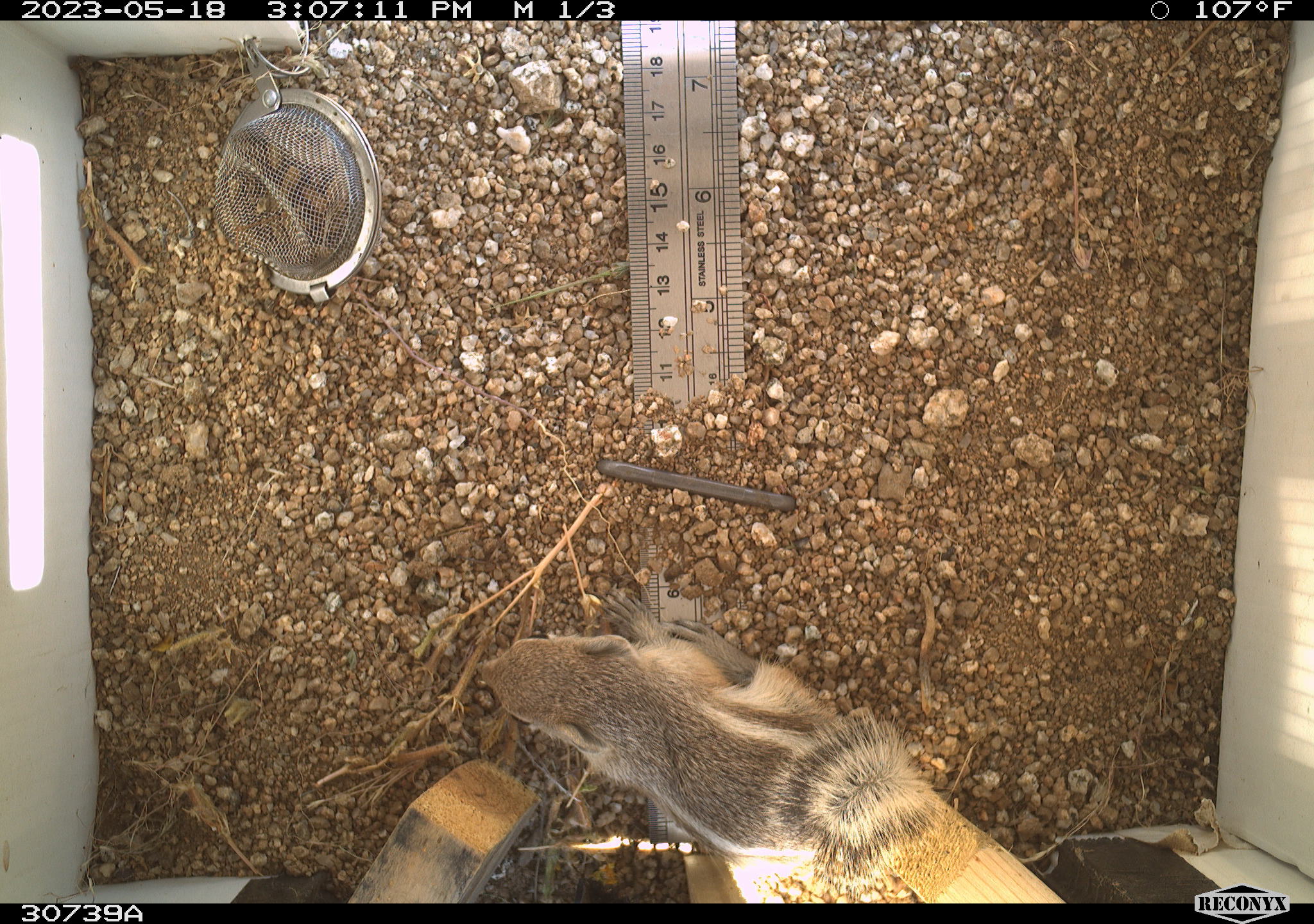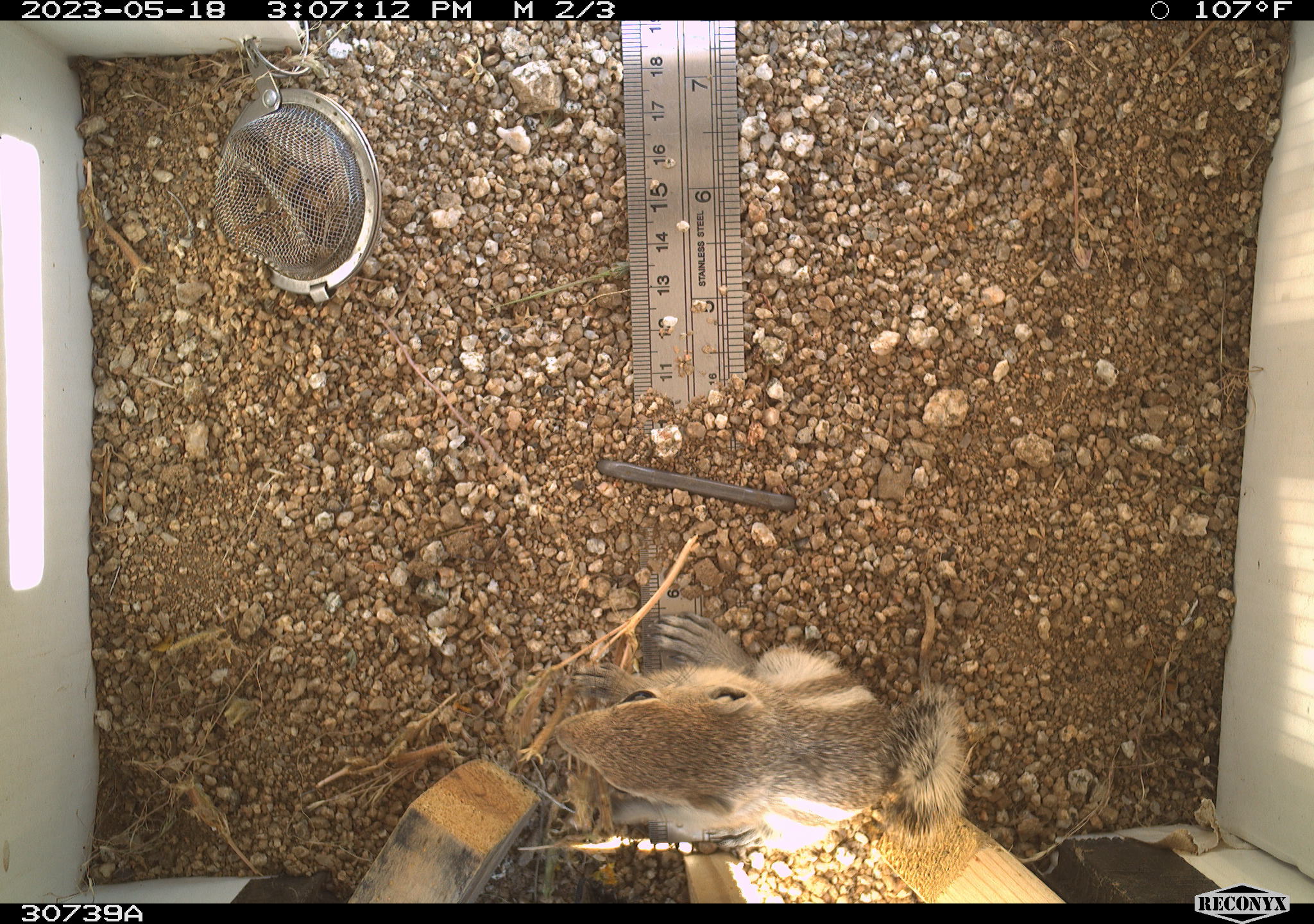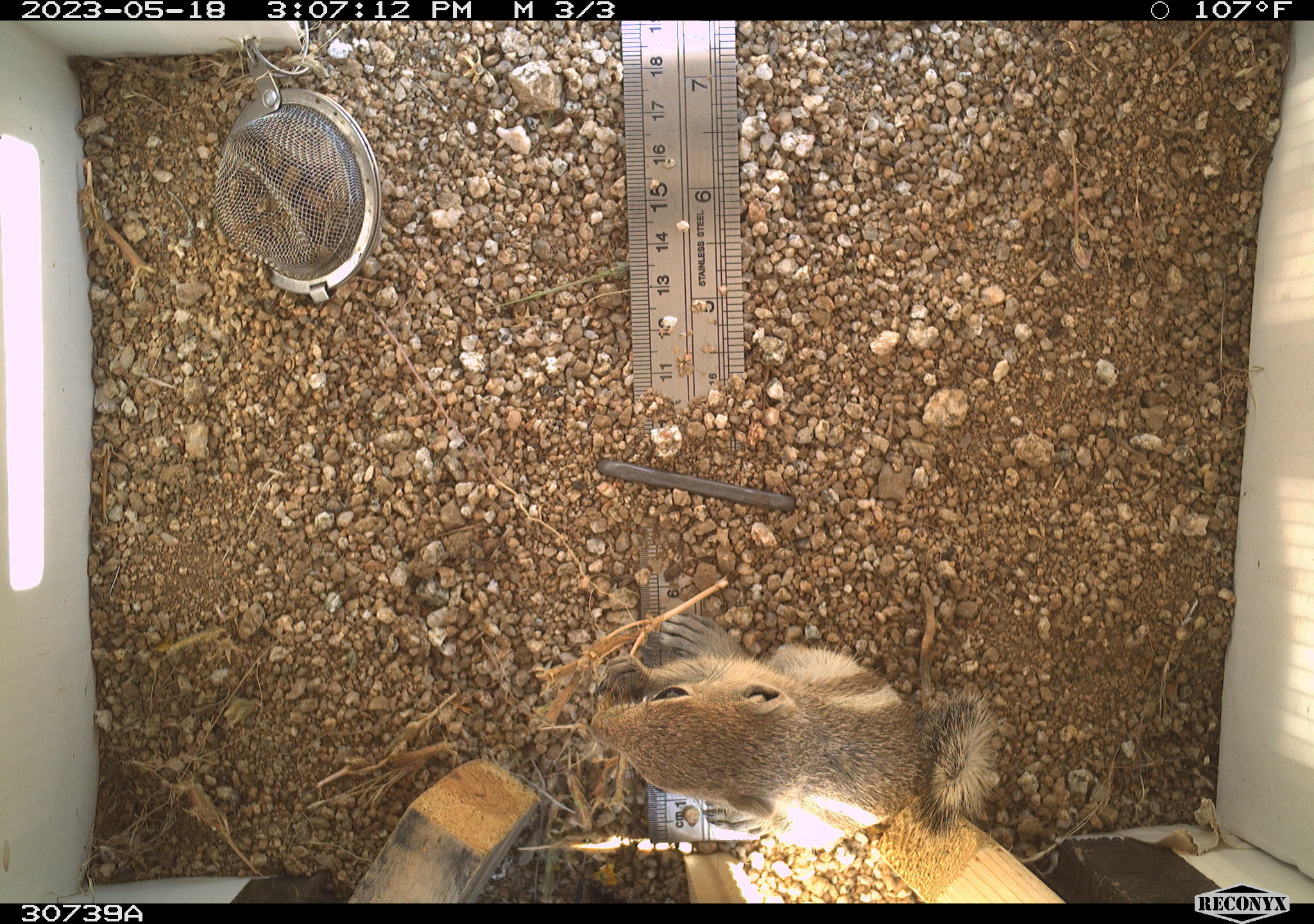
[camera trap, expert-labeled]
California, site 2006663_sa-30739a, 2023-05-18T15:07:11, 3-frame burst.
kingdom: Animalia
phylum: Chordata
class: Mammalia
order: Rodentia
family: Sciuridae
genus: Ammospermophilus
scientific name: Ammospermophilus leucurus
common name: white-tailed antelope squirrel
White-tailed antelope squirrel (Ammospermophilus leucurus).